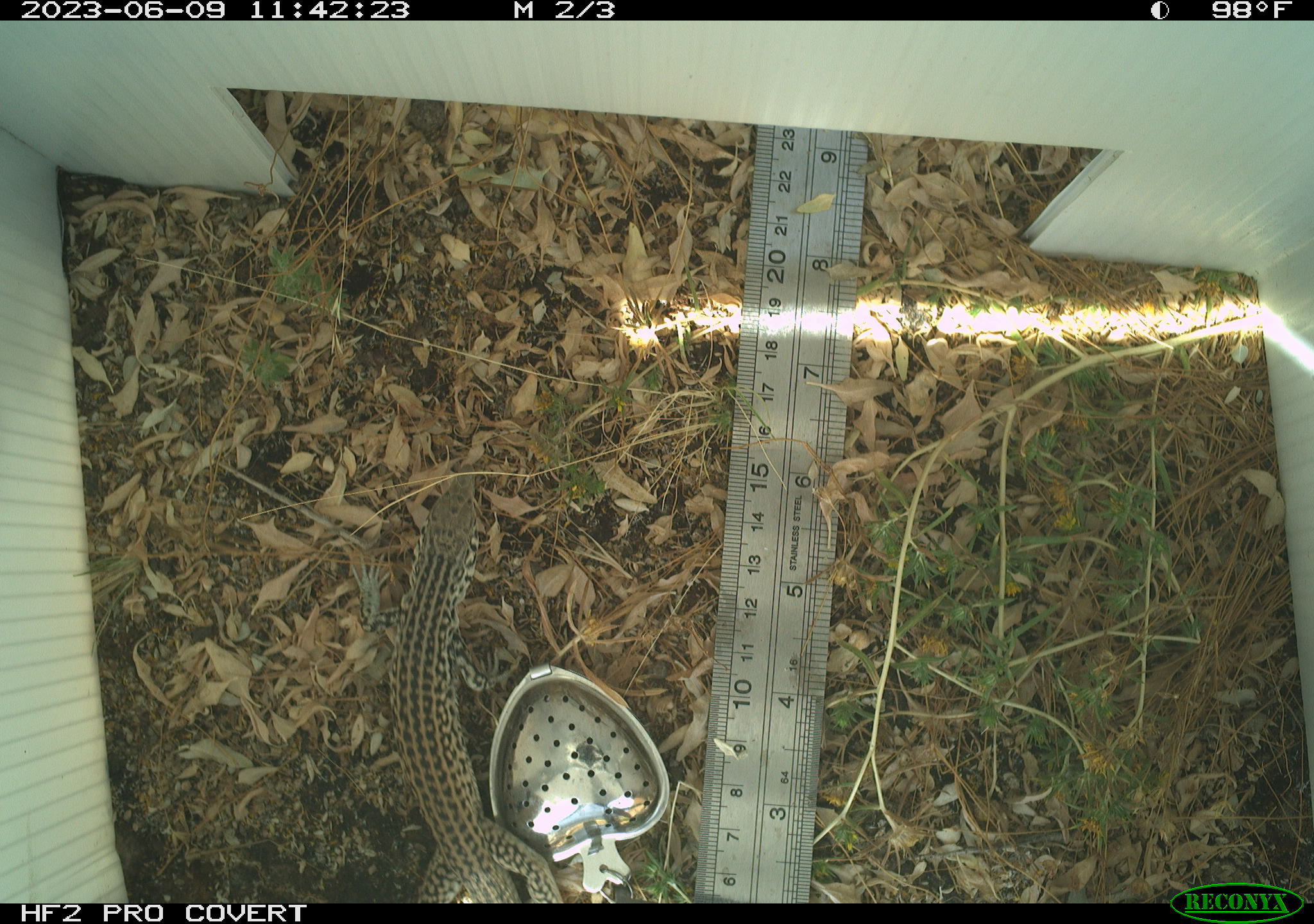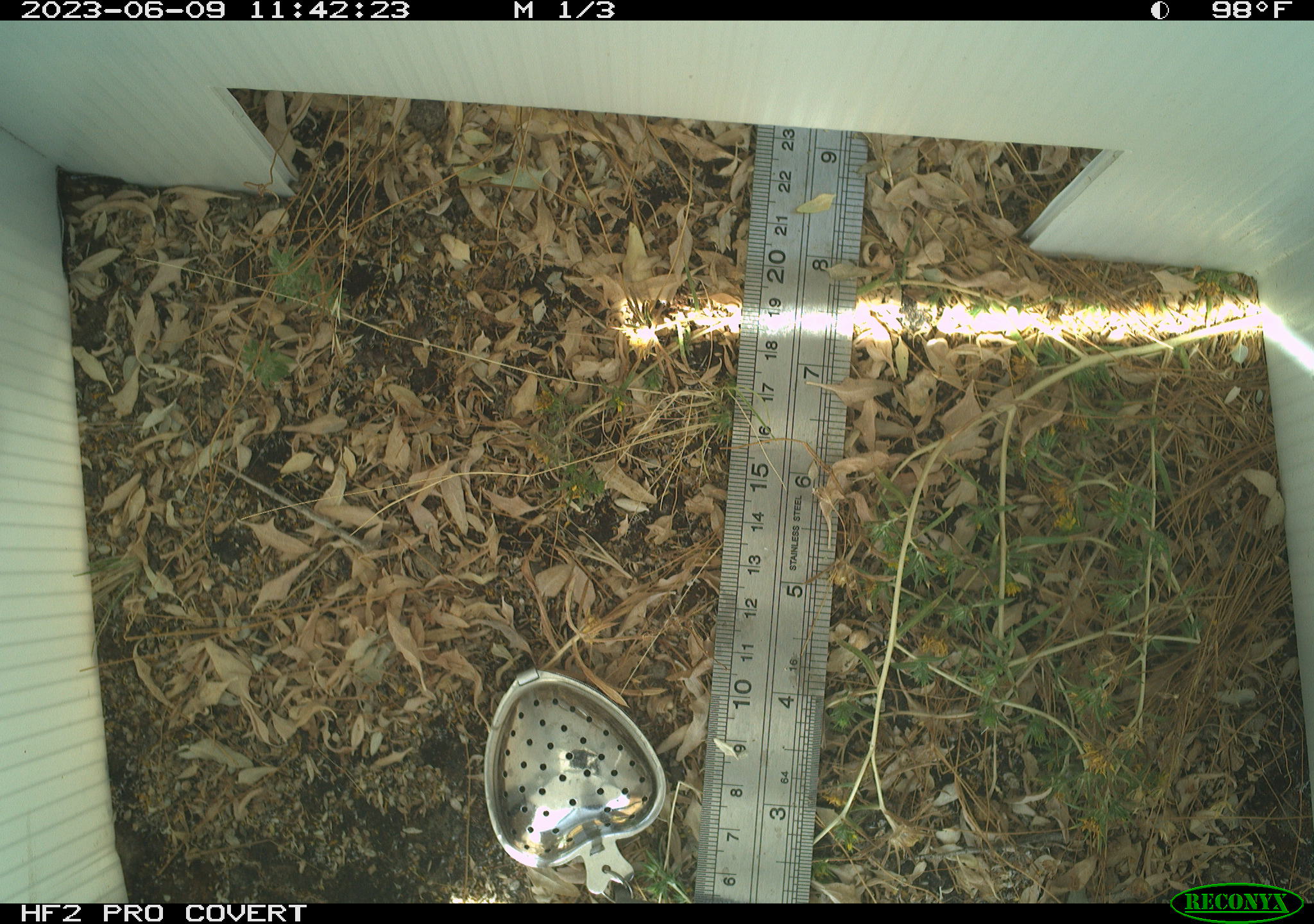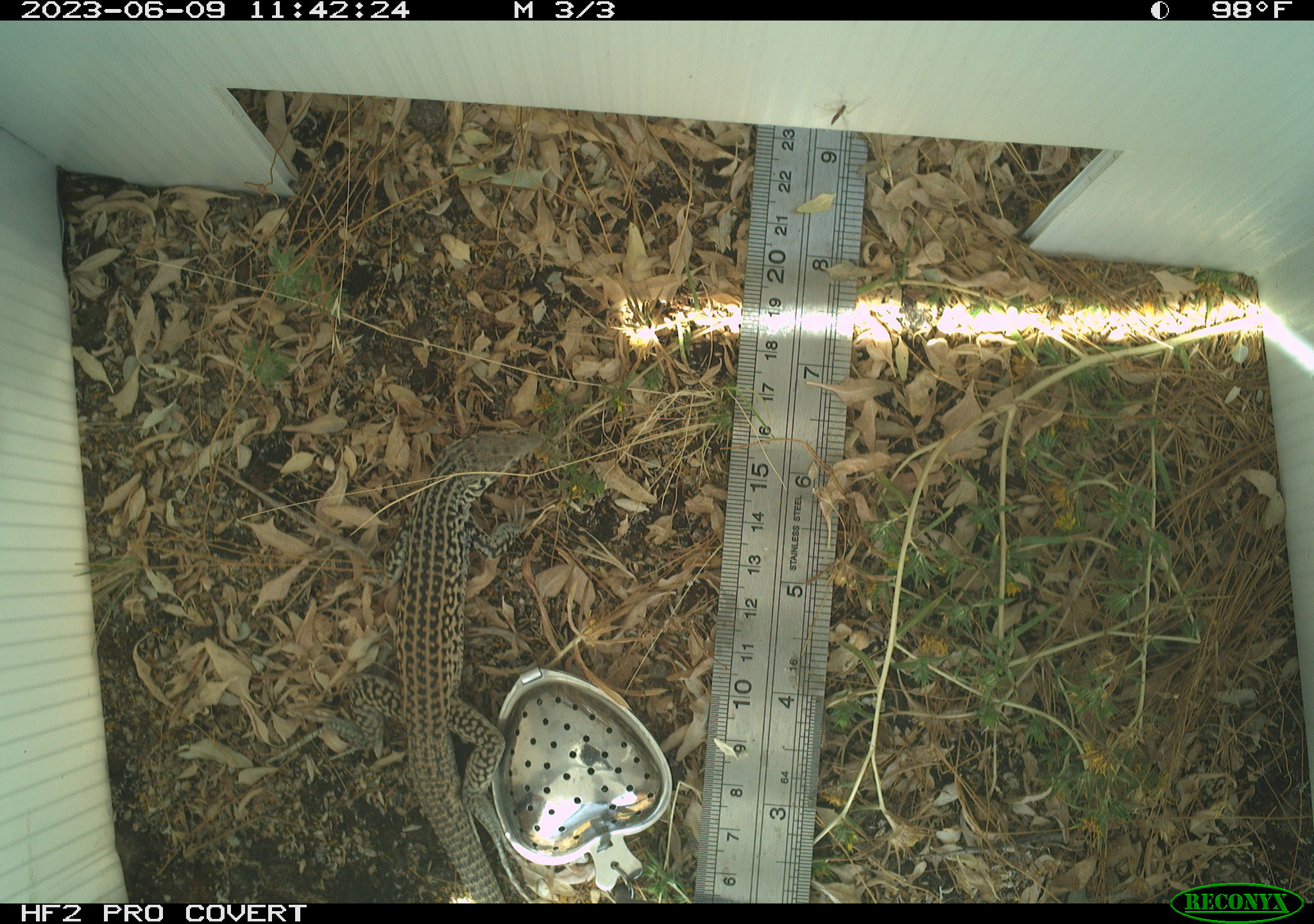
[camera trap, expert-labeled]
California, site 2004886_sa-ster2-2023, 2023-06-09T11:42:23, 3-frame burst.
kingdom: Animalia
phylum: Chordata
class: Reptilia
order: Squamata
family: Teiidae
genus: Aspidoscelis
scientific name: Aspidoscelis tigris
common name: western whiptail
Western whiptail (Aspidoscelis tigris).